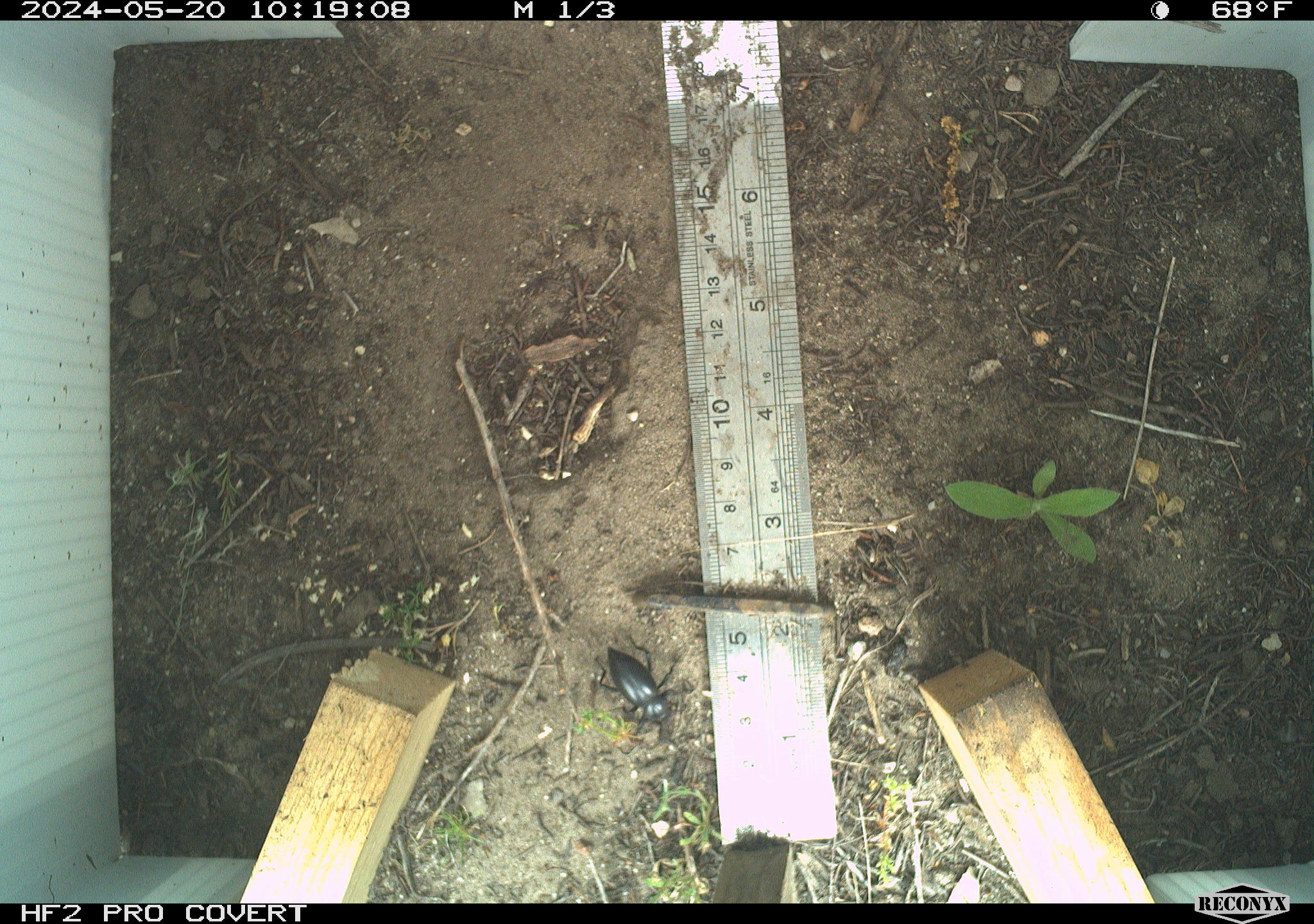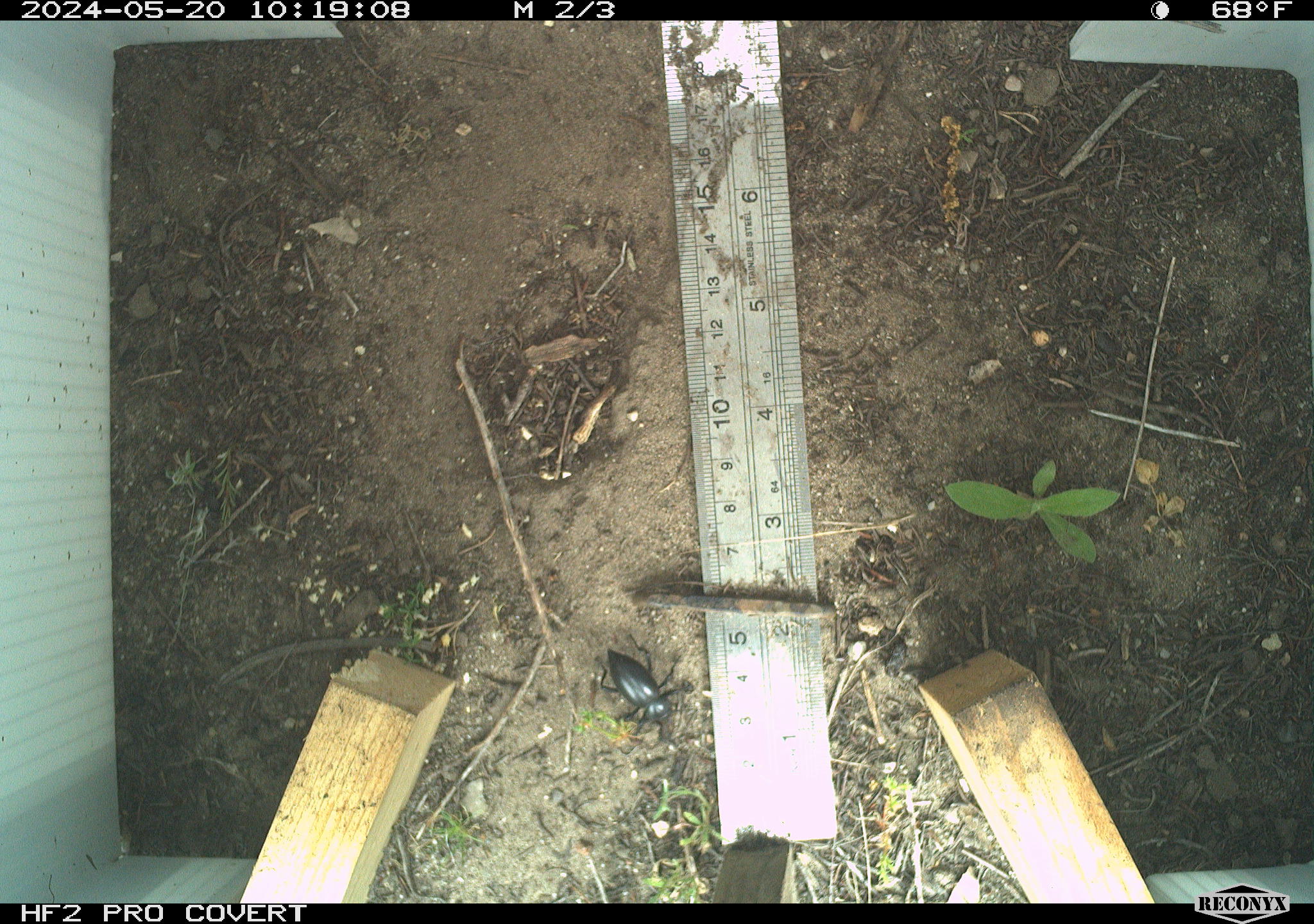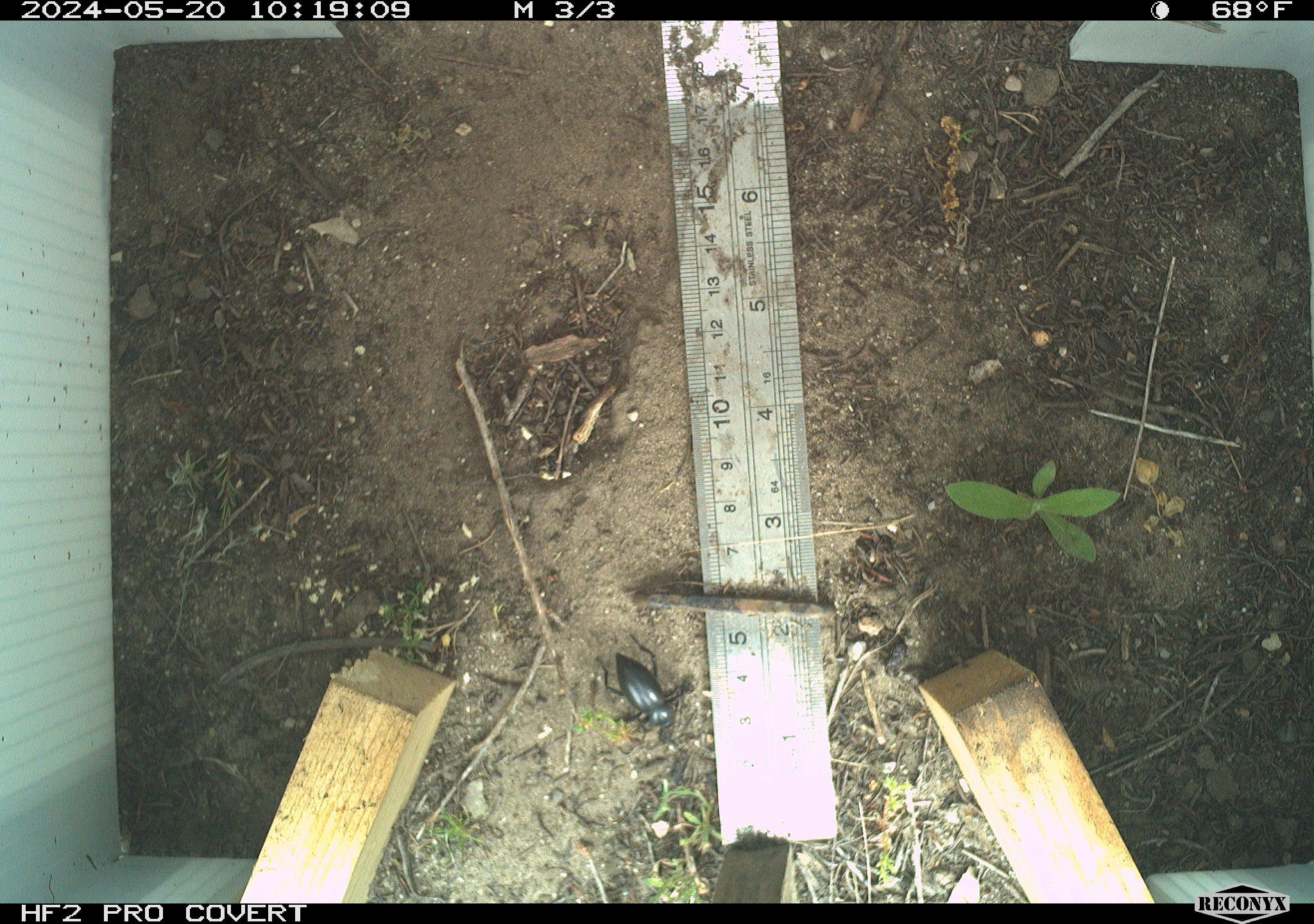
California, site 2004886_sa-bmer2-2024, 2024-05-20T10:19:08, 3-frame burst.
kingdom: Animalia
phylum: Arthropoda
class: Insecta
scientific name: Insecta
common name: insect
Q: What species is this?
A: Insect (Insecta).